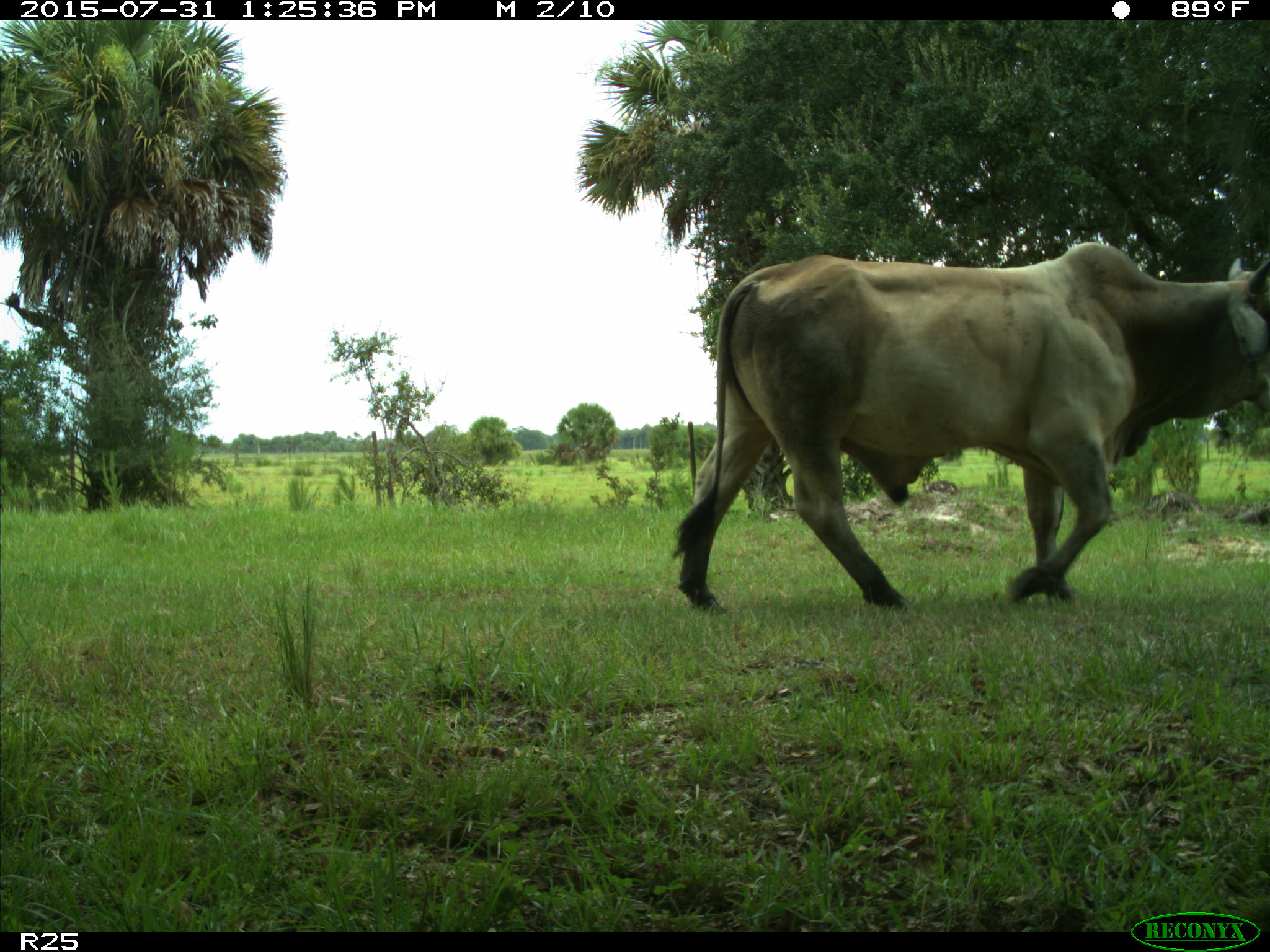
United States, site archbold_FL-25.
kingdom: Animalia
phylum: Chordata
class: Mammalia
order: Artiodactyla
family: Bovidae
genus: Bos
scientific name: Bos taurus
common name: domestic cow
Bos taurus (domestic cow).